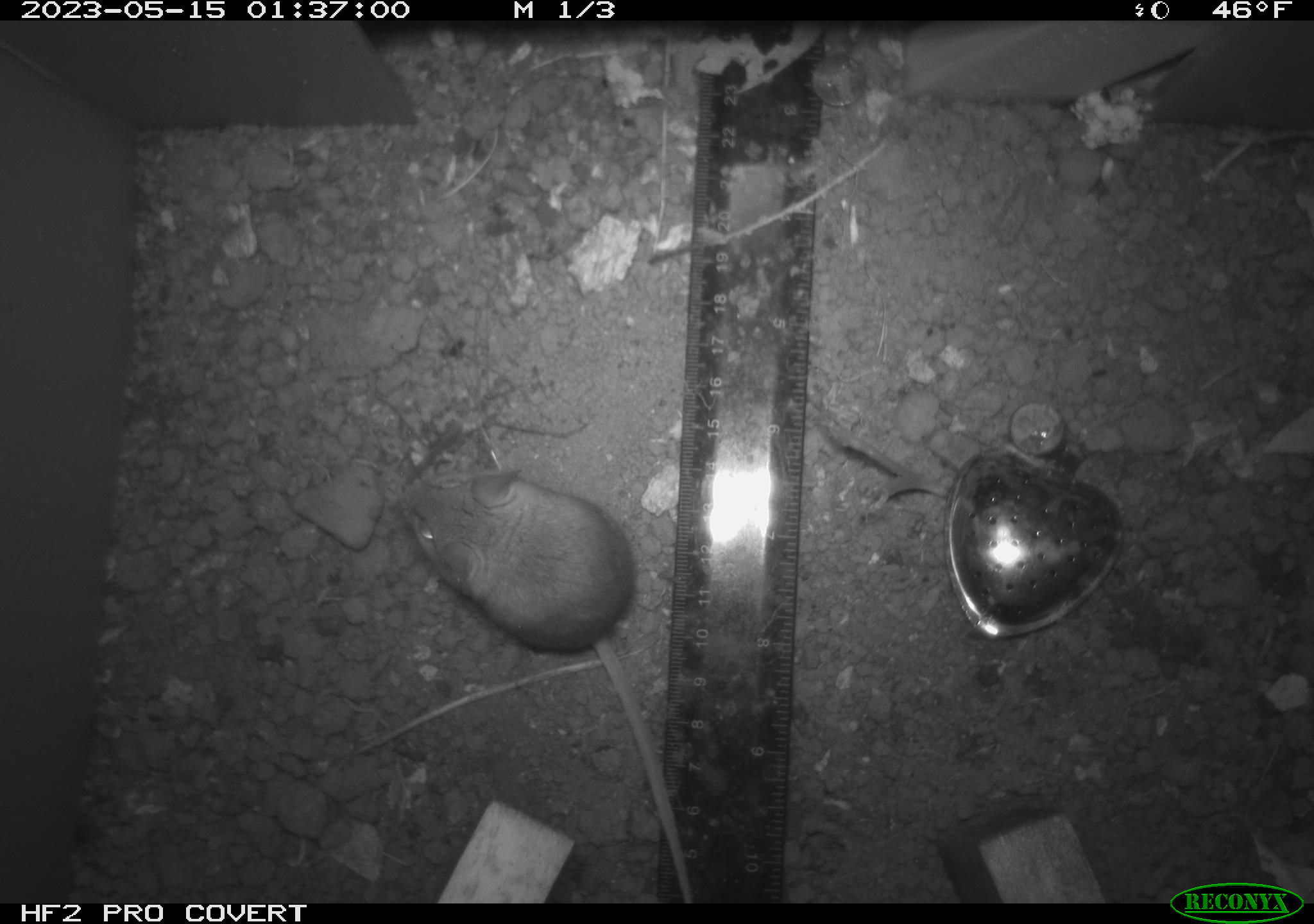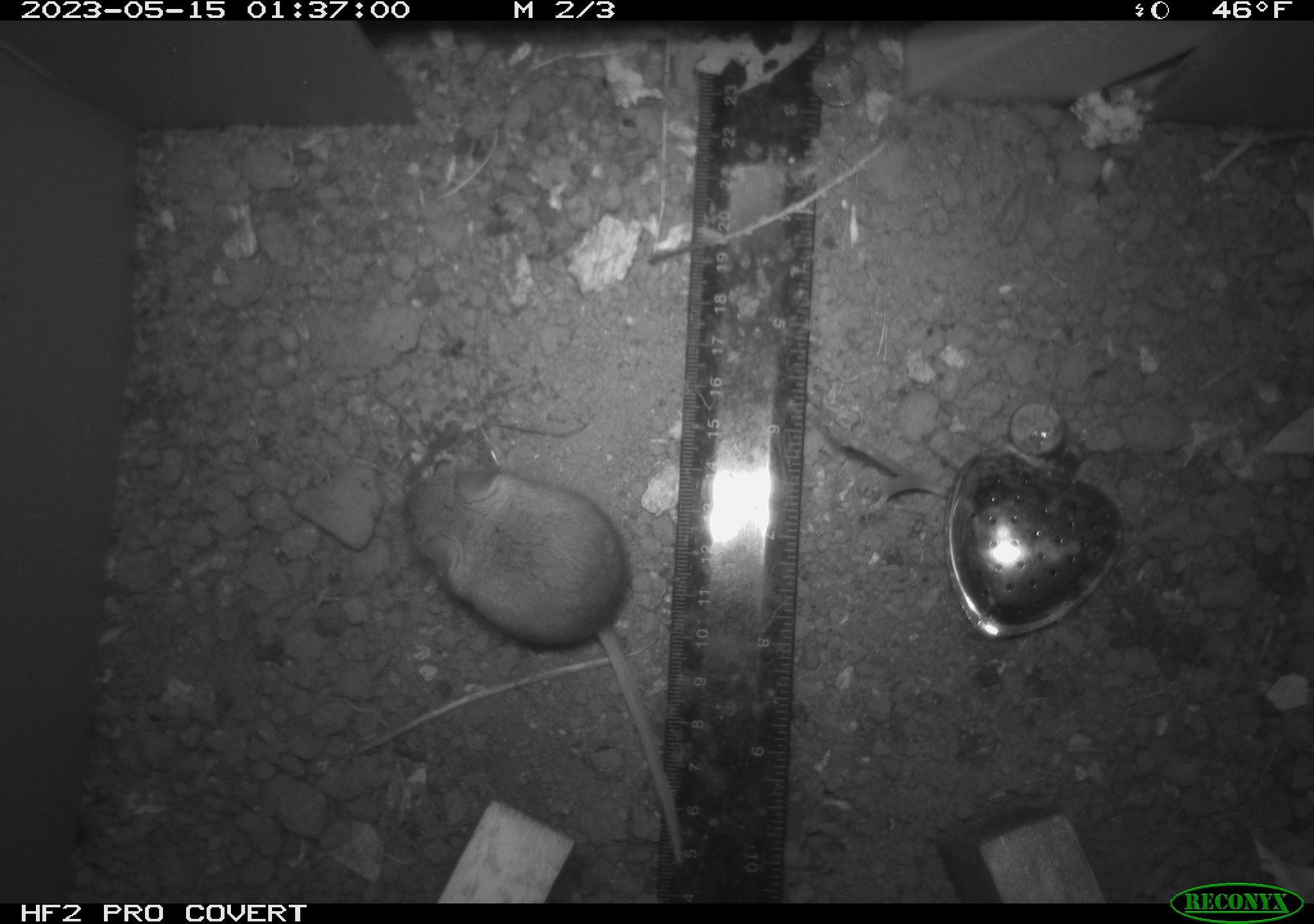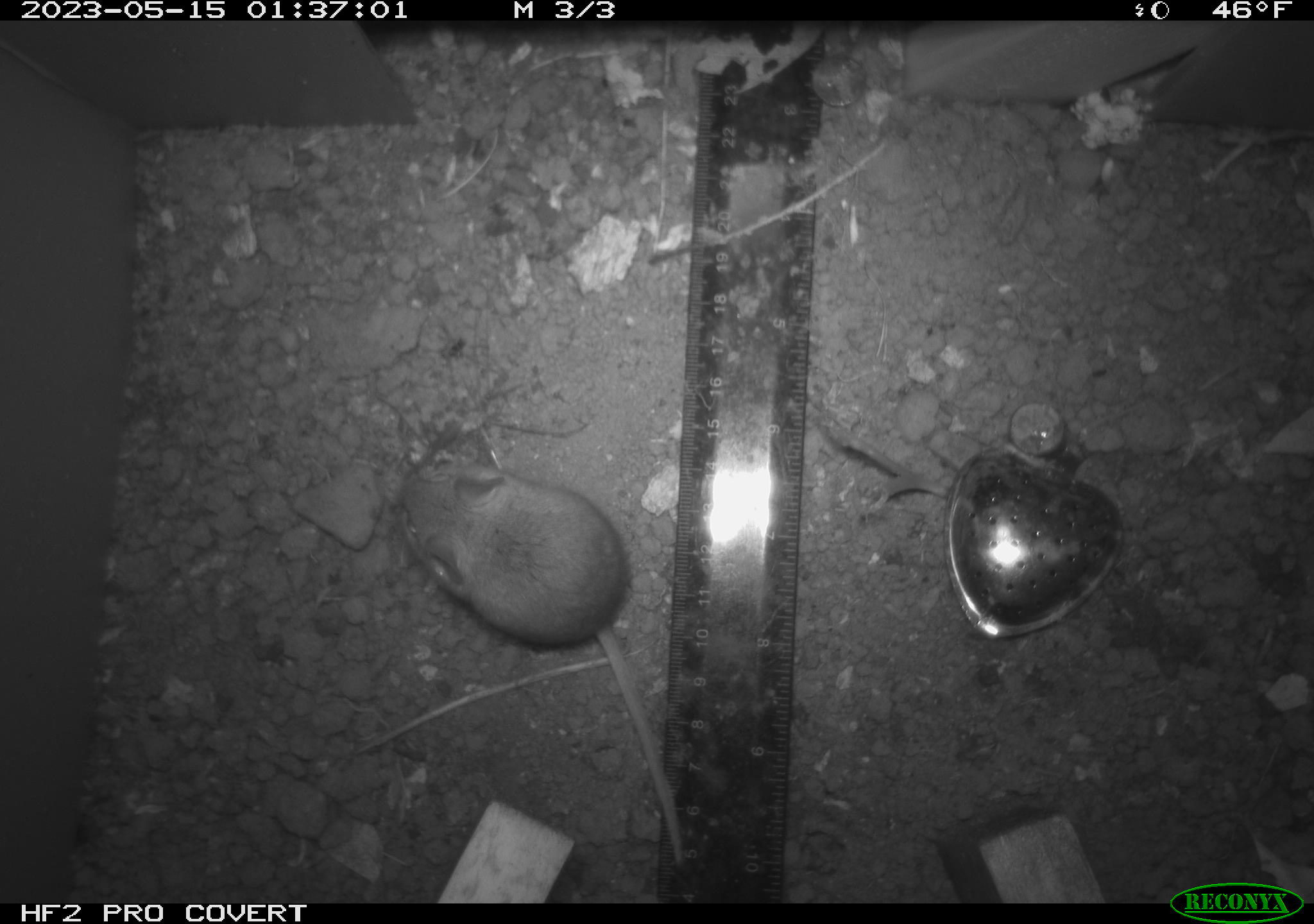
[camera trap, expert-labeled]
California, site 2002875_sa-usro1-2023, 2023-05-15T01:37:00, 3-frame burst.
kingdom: Animalia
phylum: Chordata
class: Mammalia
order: Rodentia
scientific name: Rodentia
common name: mouse species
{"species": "mouse species (Rodentia)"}